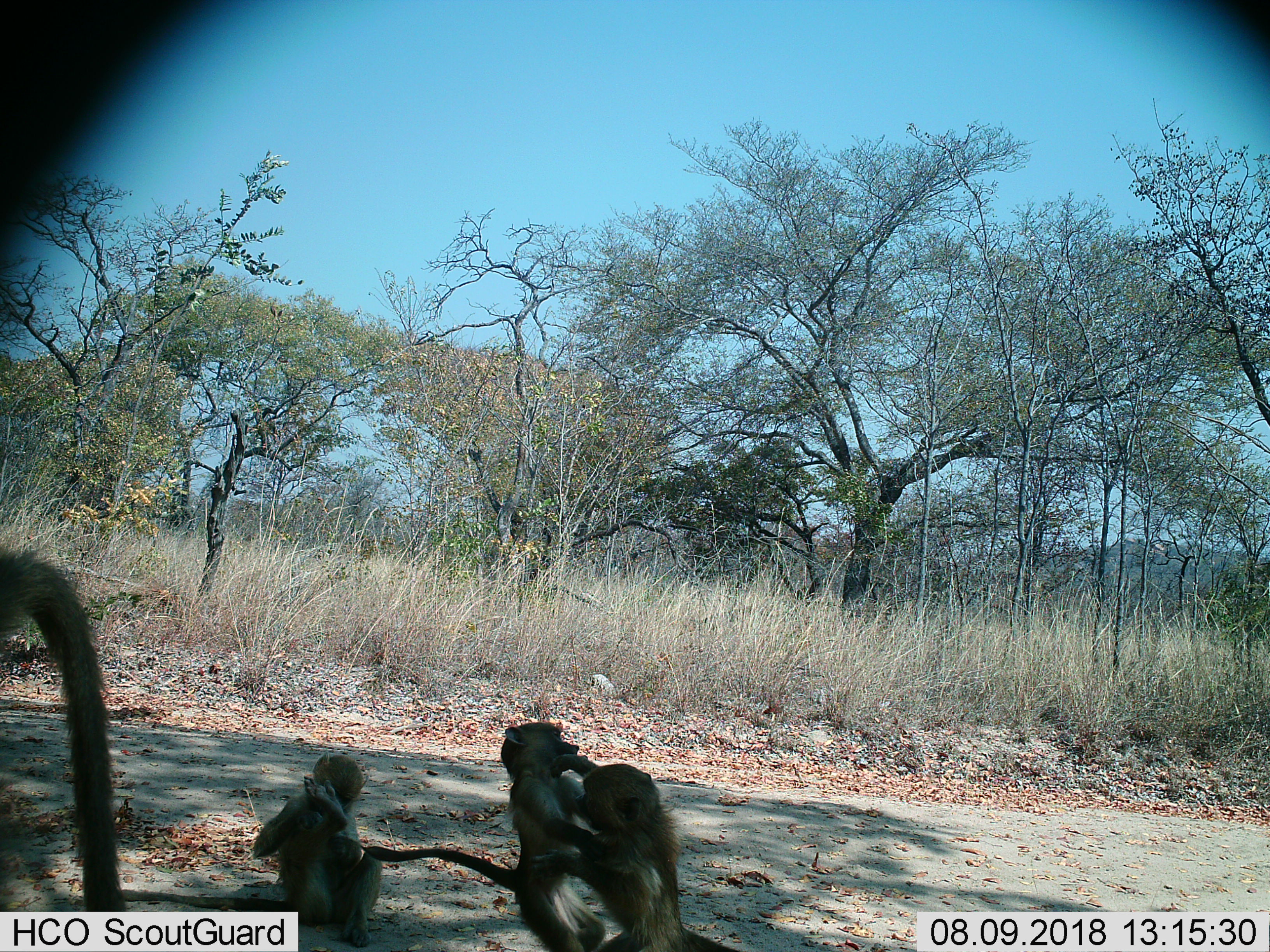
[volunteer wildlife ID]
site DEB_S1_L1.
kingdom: Animalia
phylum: Chordata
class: Mammalia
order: Primates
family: Cercopithecidae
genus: Papio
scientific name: Papio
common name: baboon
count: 4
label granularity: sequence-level